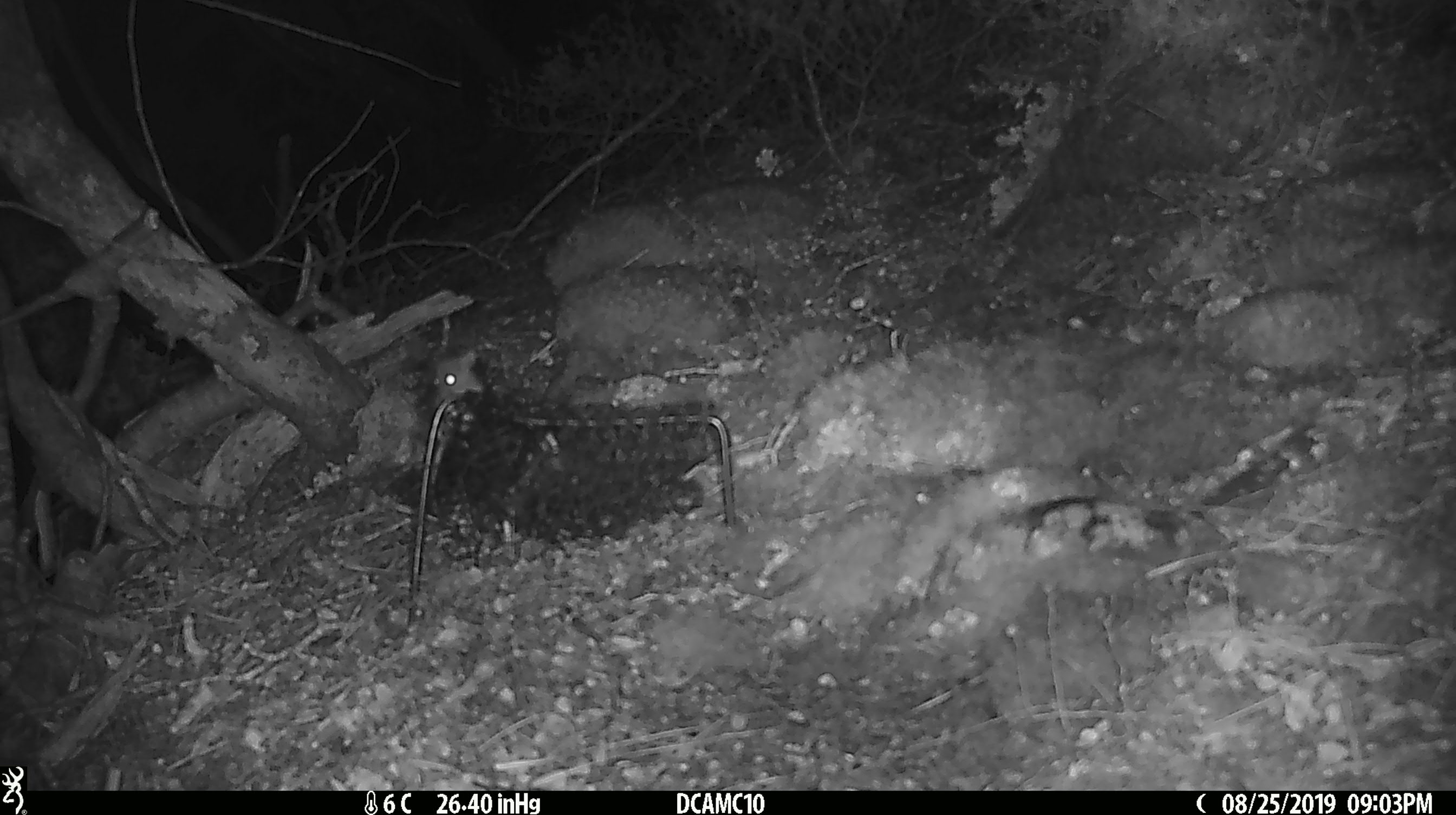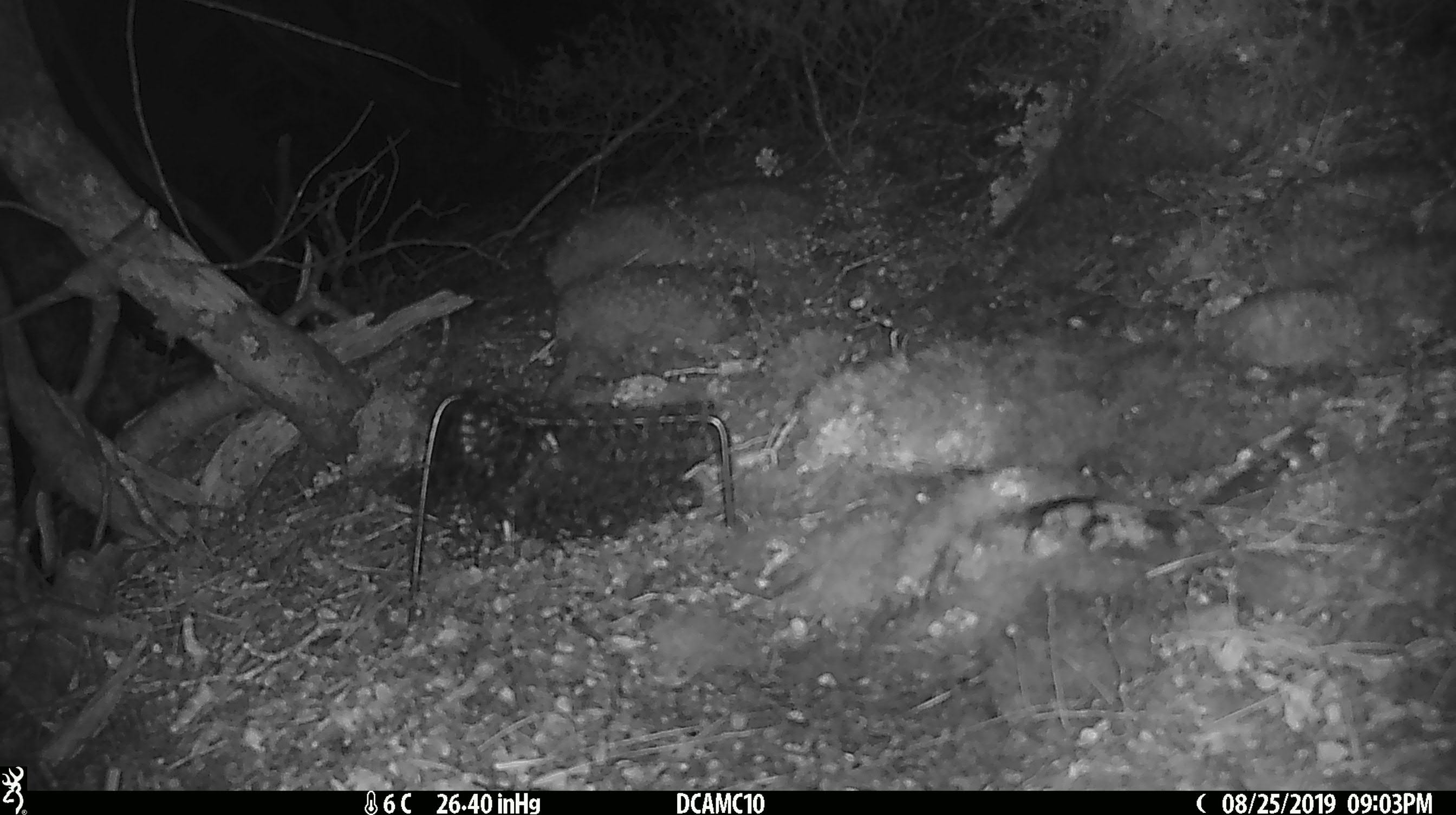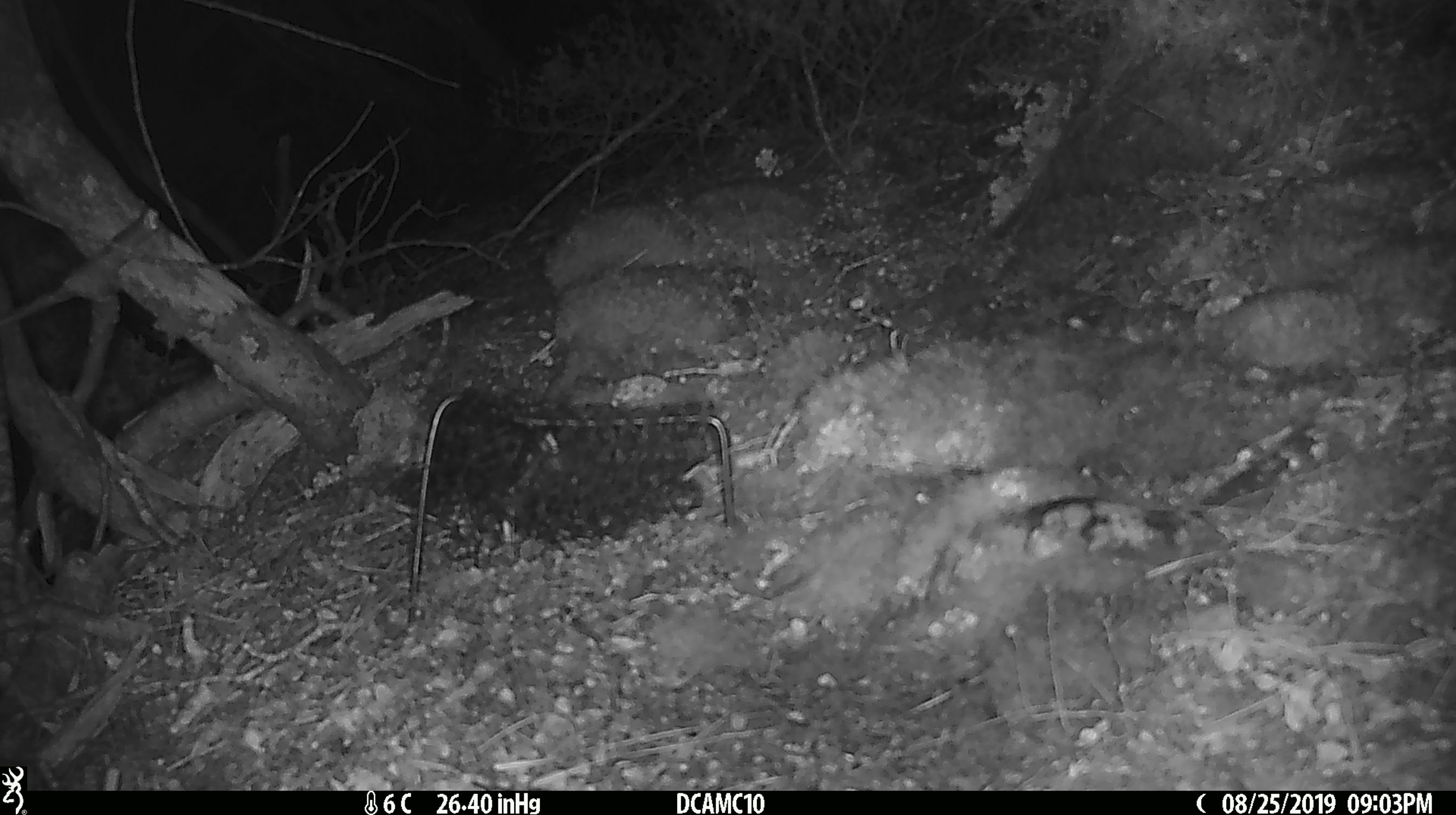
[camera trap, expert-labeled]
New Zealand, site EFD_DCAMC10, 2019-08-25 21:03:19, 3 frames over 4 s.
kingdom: Animalia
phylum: Chordata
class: Mammalia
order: Rodentia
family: Muridae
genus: Mus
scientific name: Mus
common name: mouse